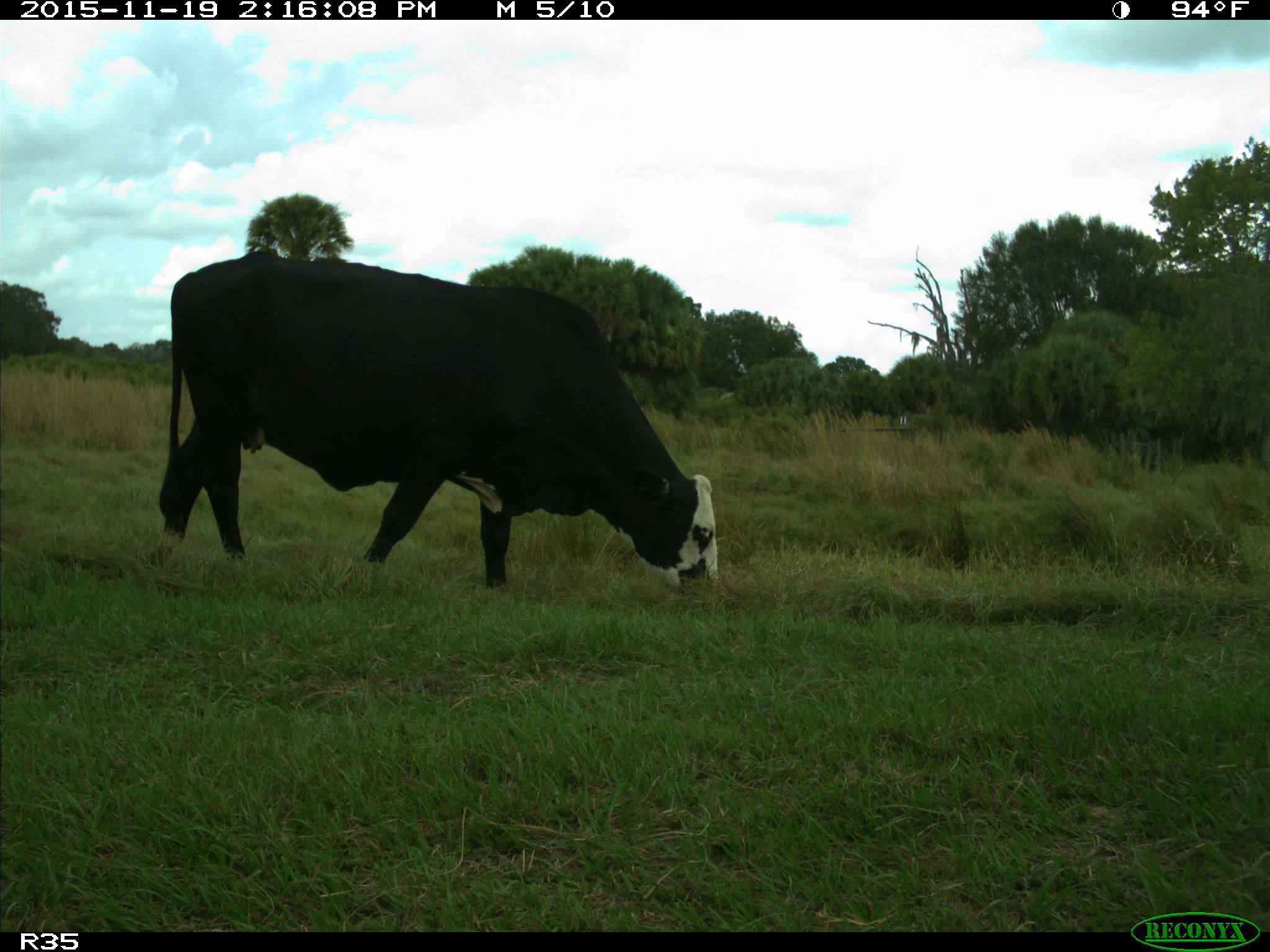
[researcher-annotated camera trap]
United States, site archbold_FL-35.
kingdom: Animalia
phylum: Chordata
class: Mammalia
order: Artiodactyla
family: Bovidae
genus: Bos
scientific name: Bos taurus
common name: domestic cow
Bos taurus (domestic cow).